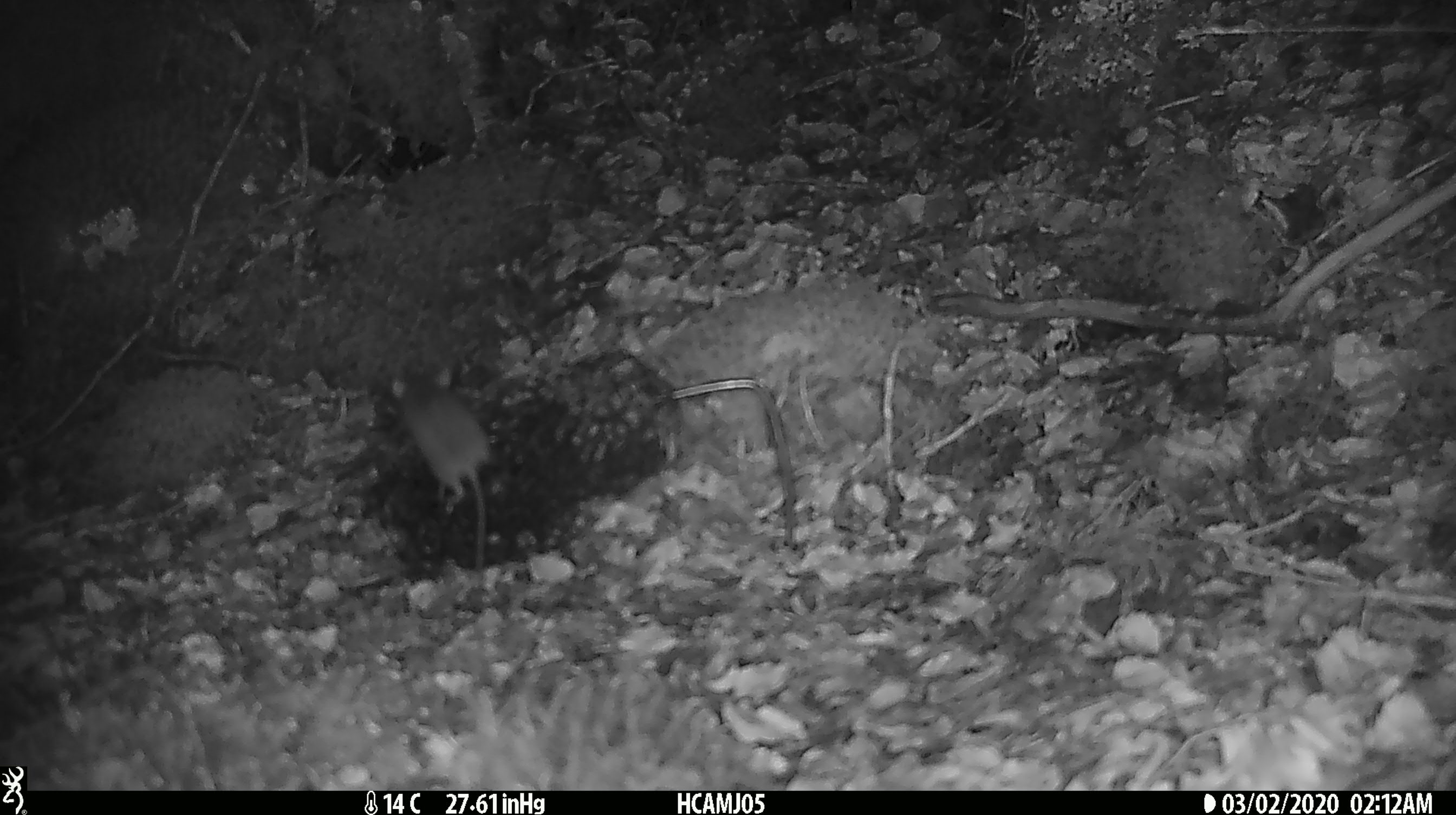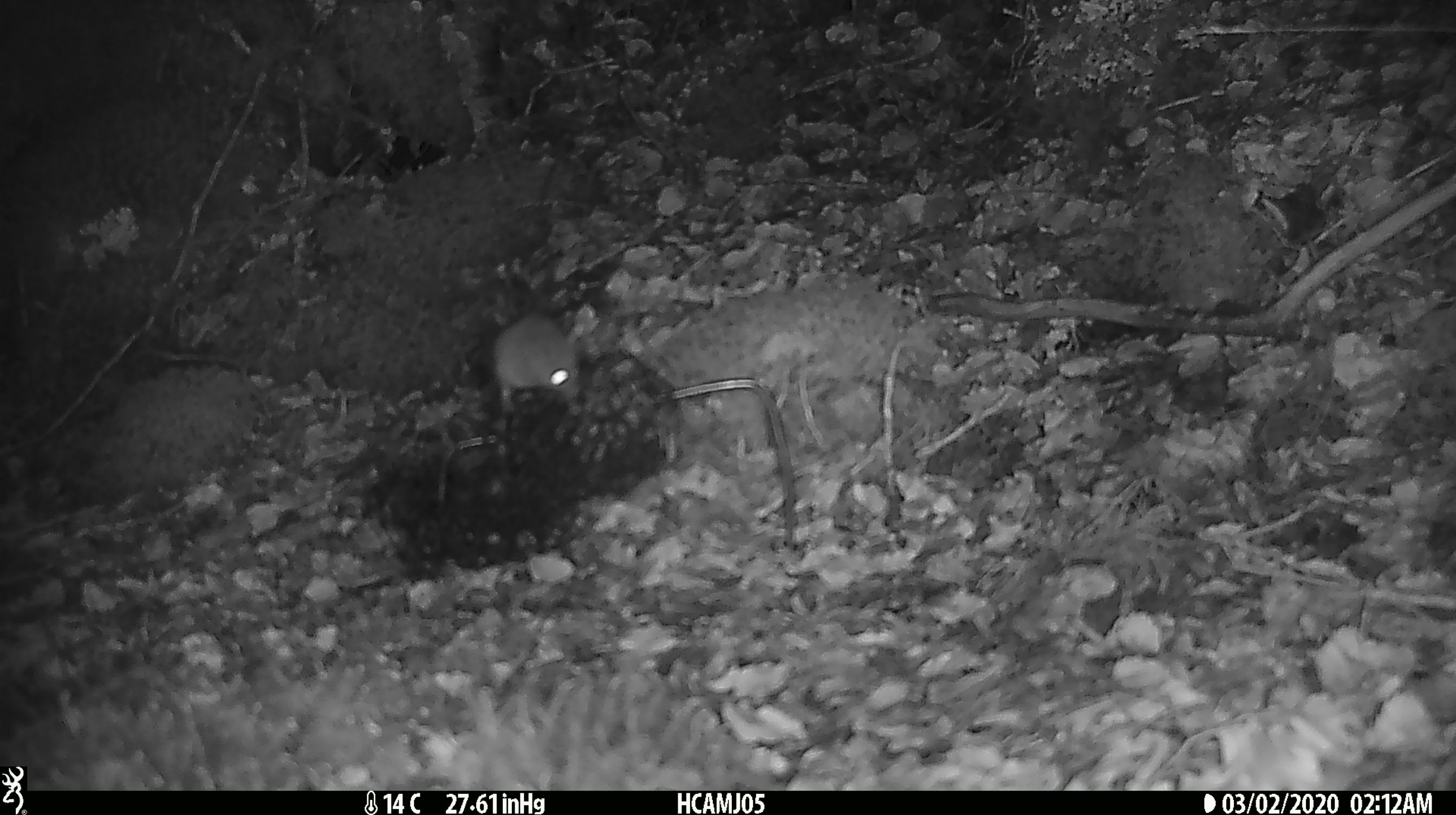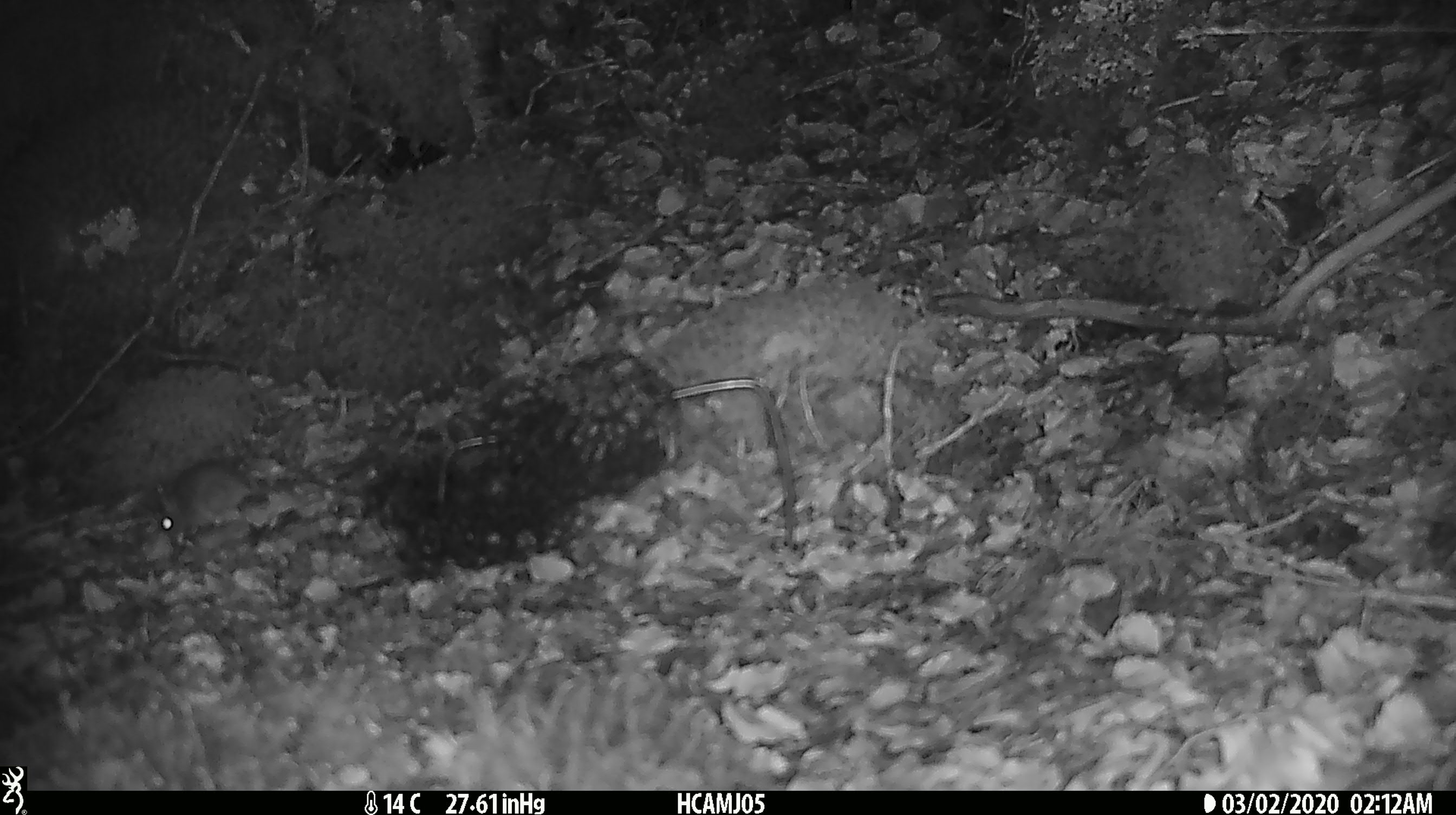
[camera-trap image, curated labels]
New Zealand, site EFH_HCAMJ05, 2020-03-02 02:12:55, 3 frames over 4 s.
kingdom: Animalia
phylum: Chordata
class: Mammalia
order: Rodentia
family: Muridae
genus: Mus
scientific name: Mus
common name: mouse